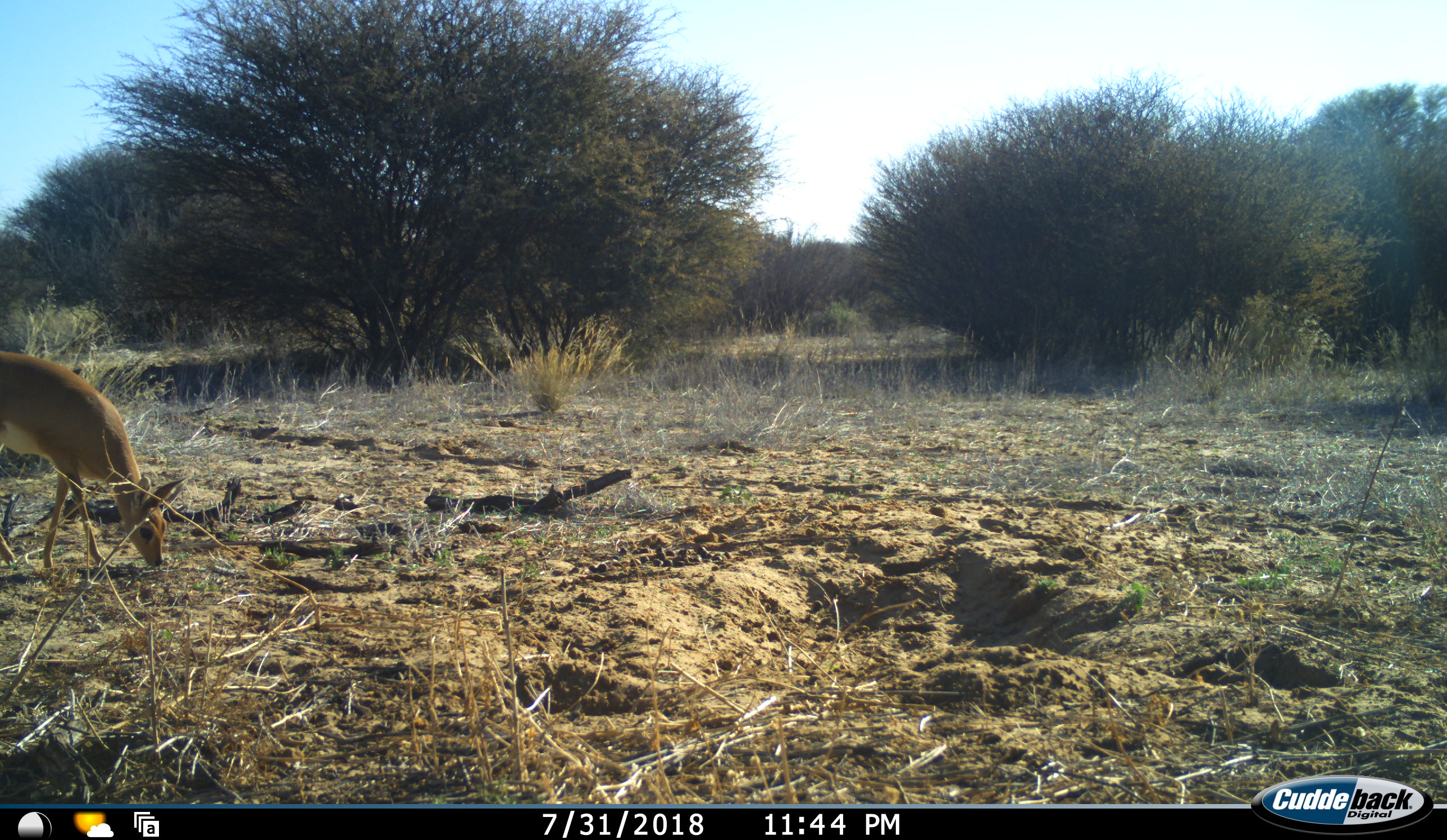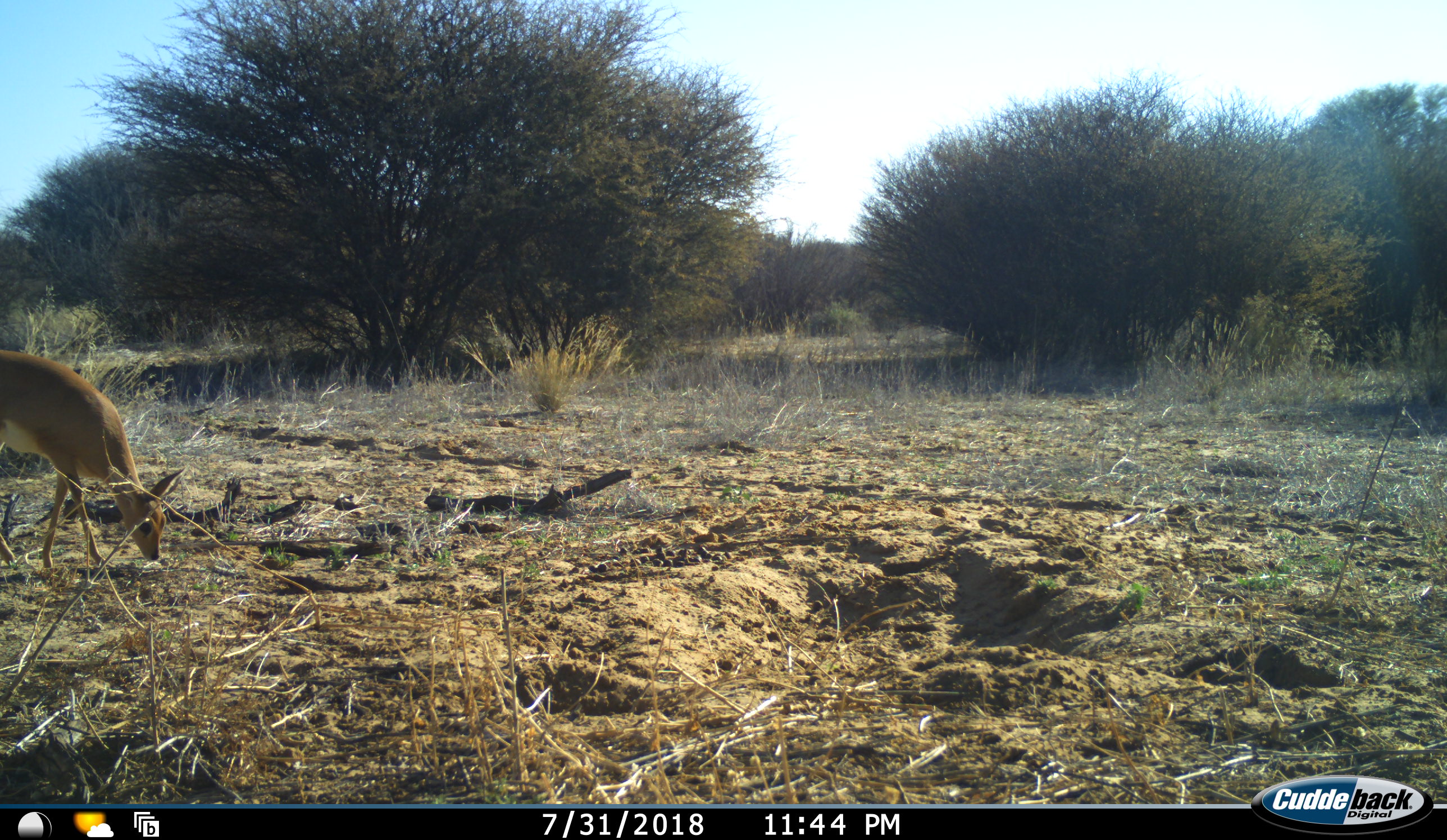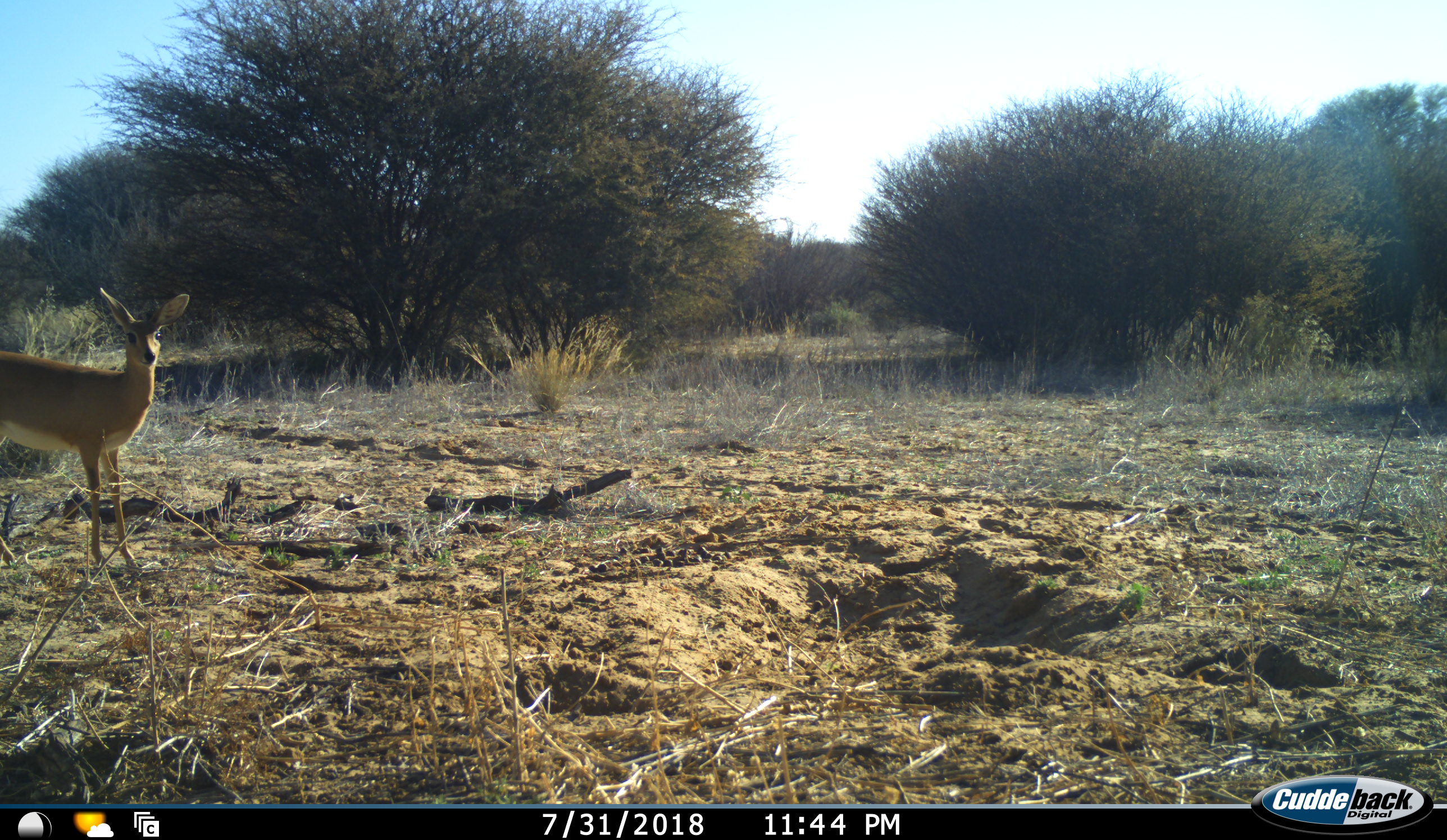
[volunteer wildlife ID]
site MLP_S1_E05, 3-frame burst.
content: unidentified animal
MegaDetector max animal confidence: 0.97